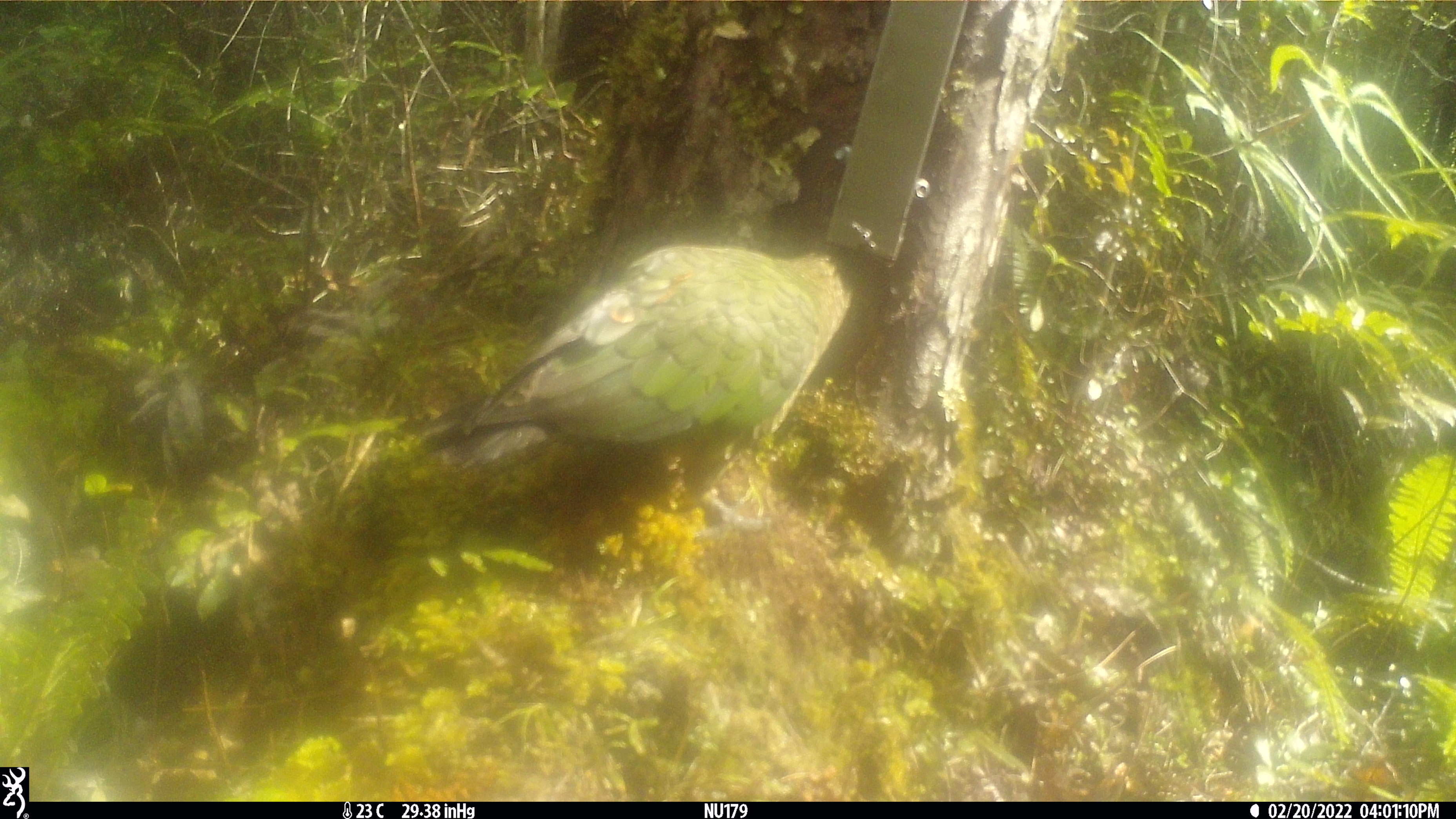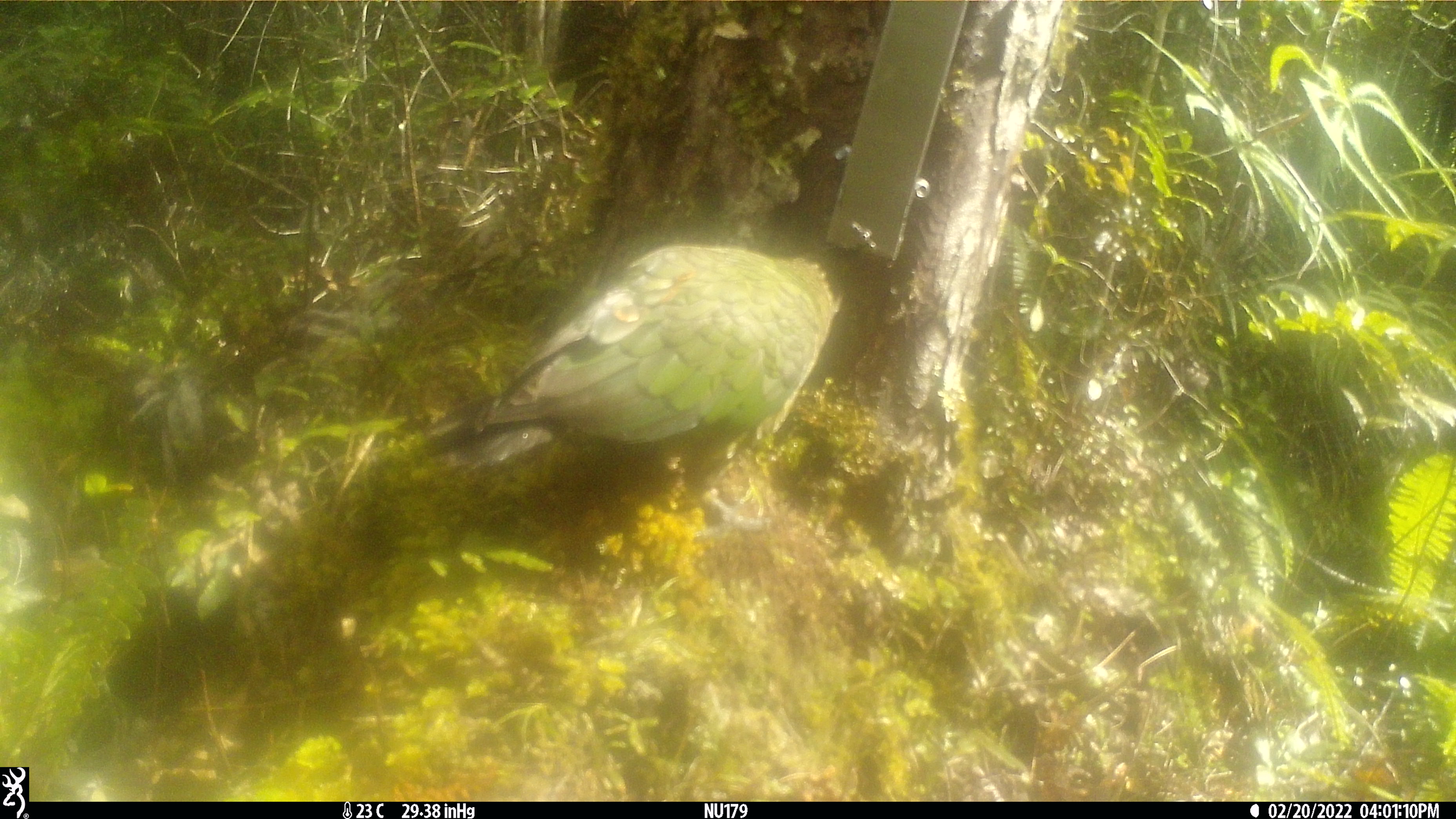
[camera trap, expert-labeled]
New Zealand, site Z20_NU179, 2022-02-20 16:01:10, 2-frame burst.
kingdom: Animalia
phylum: Chordata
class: Aves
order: Psittaciformes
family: Strigopidae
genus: Nestor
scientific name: Nestor notabilis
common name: kea